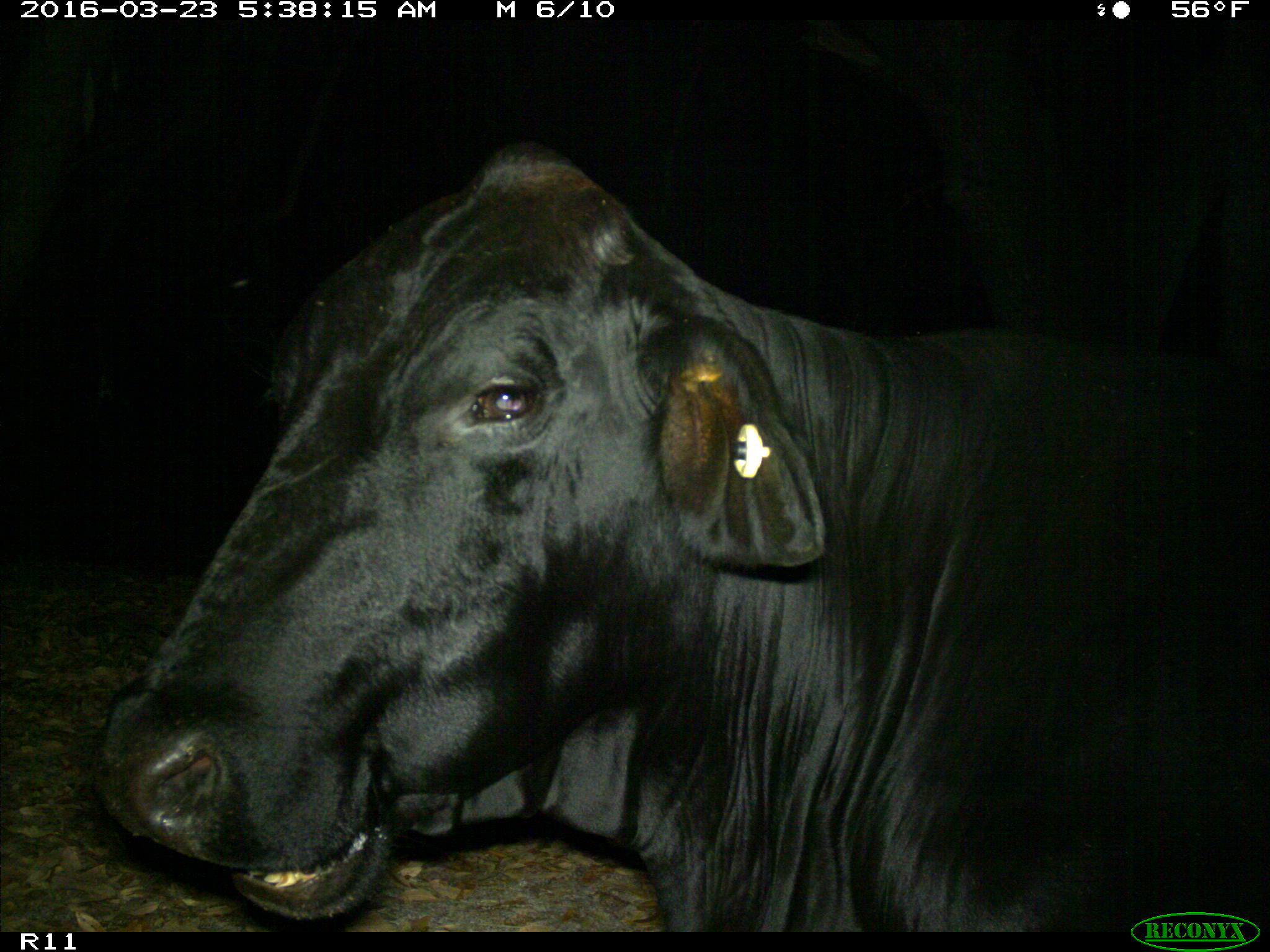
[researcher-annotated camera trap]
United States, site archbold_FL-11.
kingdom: Animalia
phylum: Chordata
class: Mammalia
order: Artiodactyla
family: Bovidae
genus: Bos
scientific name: Bos taurus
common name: domestic cow